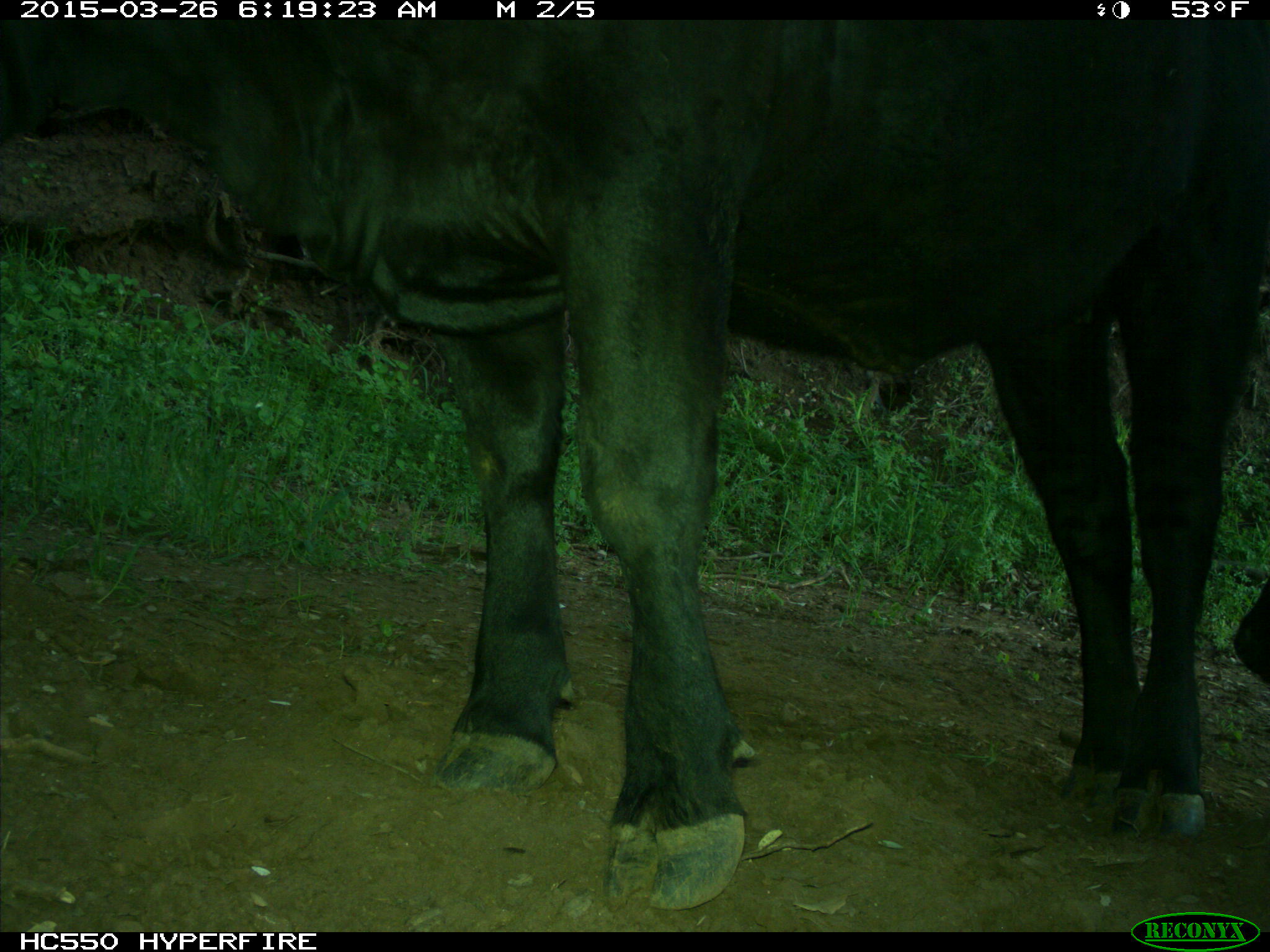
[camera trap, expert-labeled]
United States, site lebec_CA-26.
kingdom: Animalia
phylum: Chordata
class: Mammalia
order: Artiodactyla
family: Bovidae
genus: Bos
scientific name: Bos taurus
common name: domestic cow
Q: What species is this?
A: Bos taurus (domestic cow).